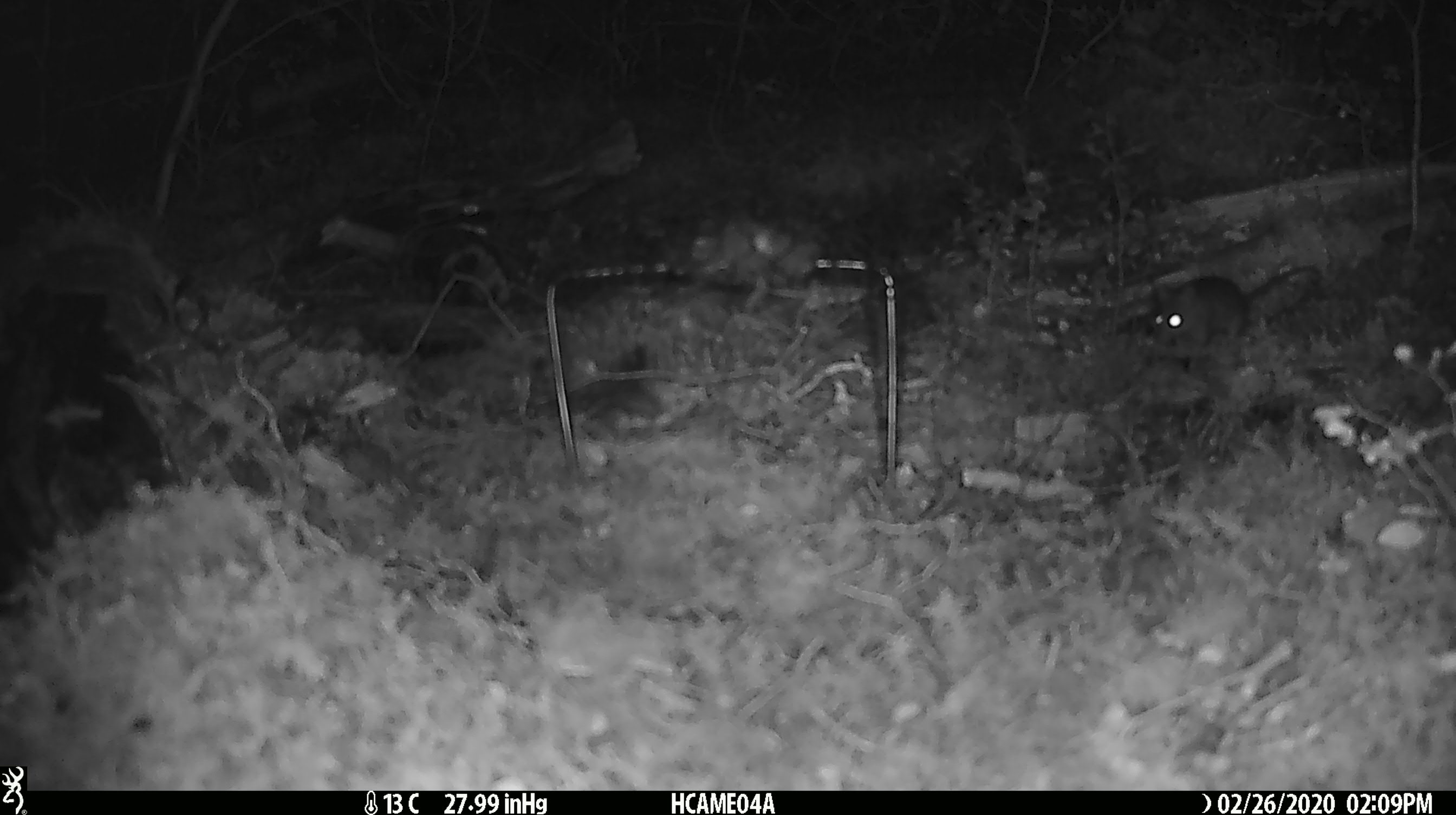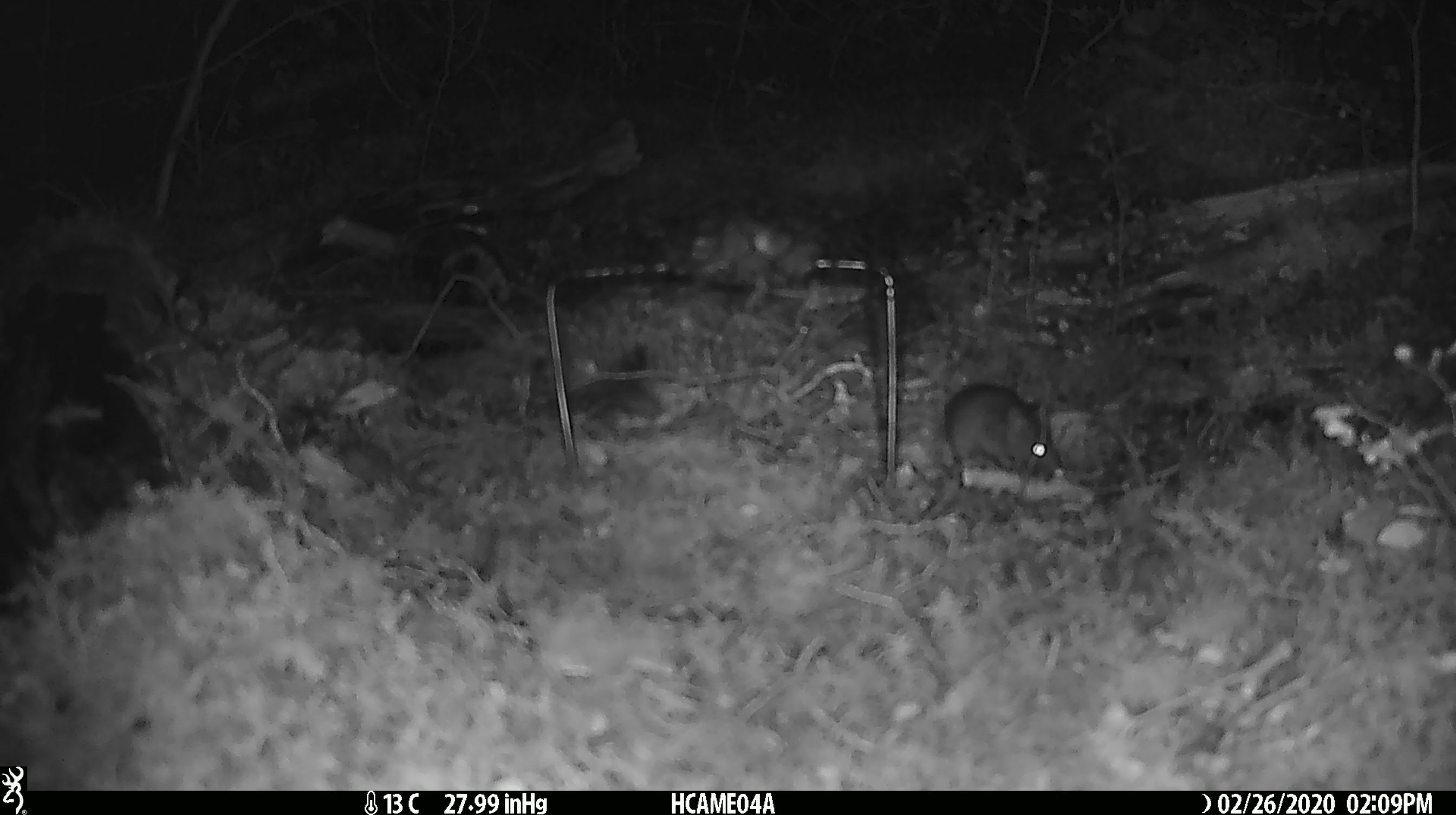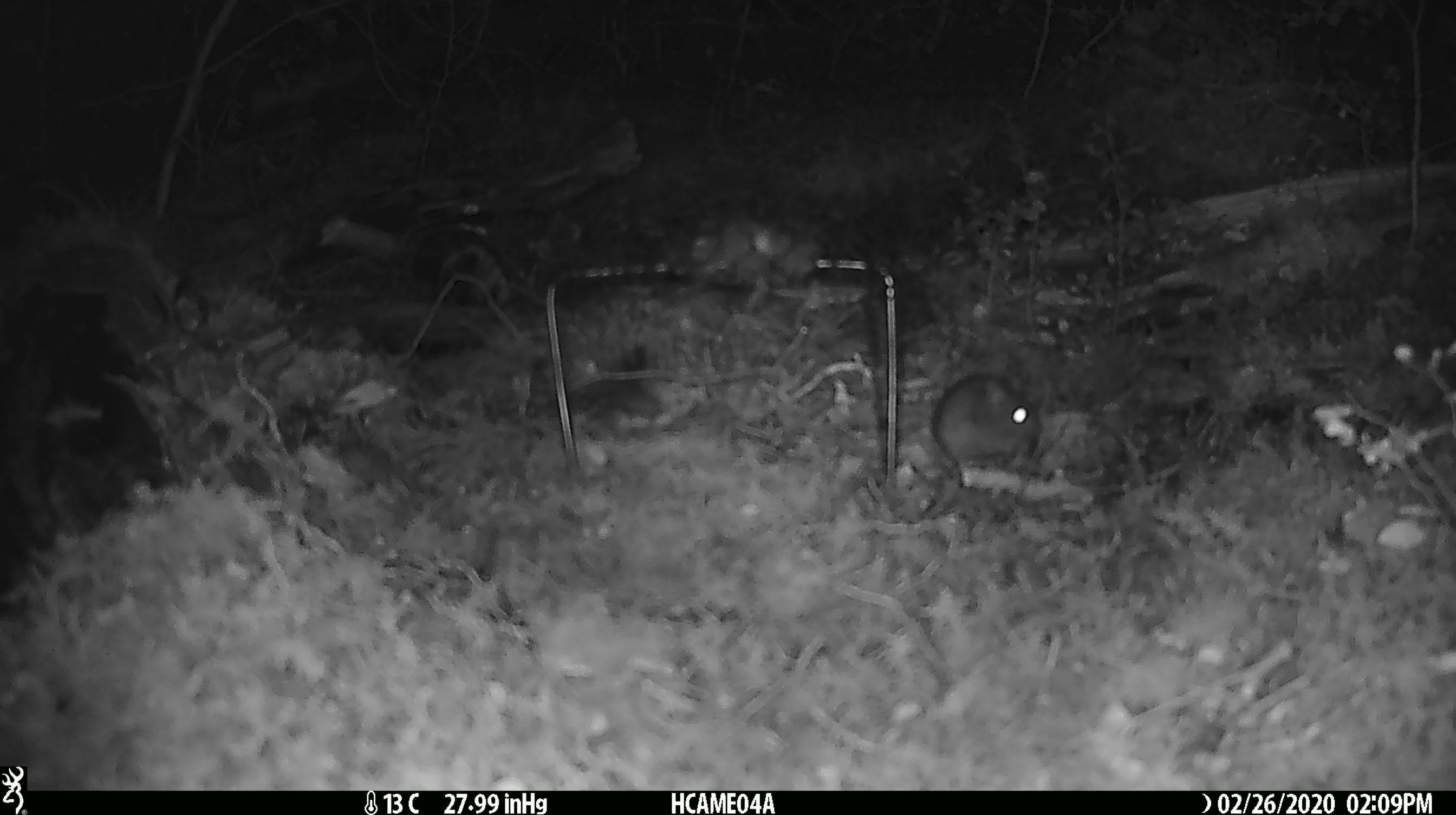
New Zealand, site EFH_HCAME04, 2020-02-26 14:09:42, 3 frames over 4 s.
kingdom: Animalia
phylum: Chordata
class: Mammalia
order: Rodentia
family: Muridae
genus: Mus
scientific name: Mus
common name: mouse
Mouse (Mus).